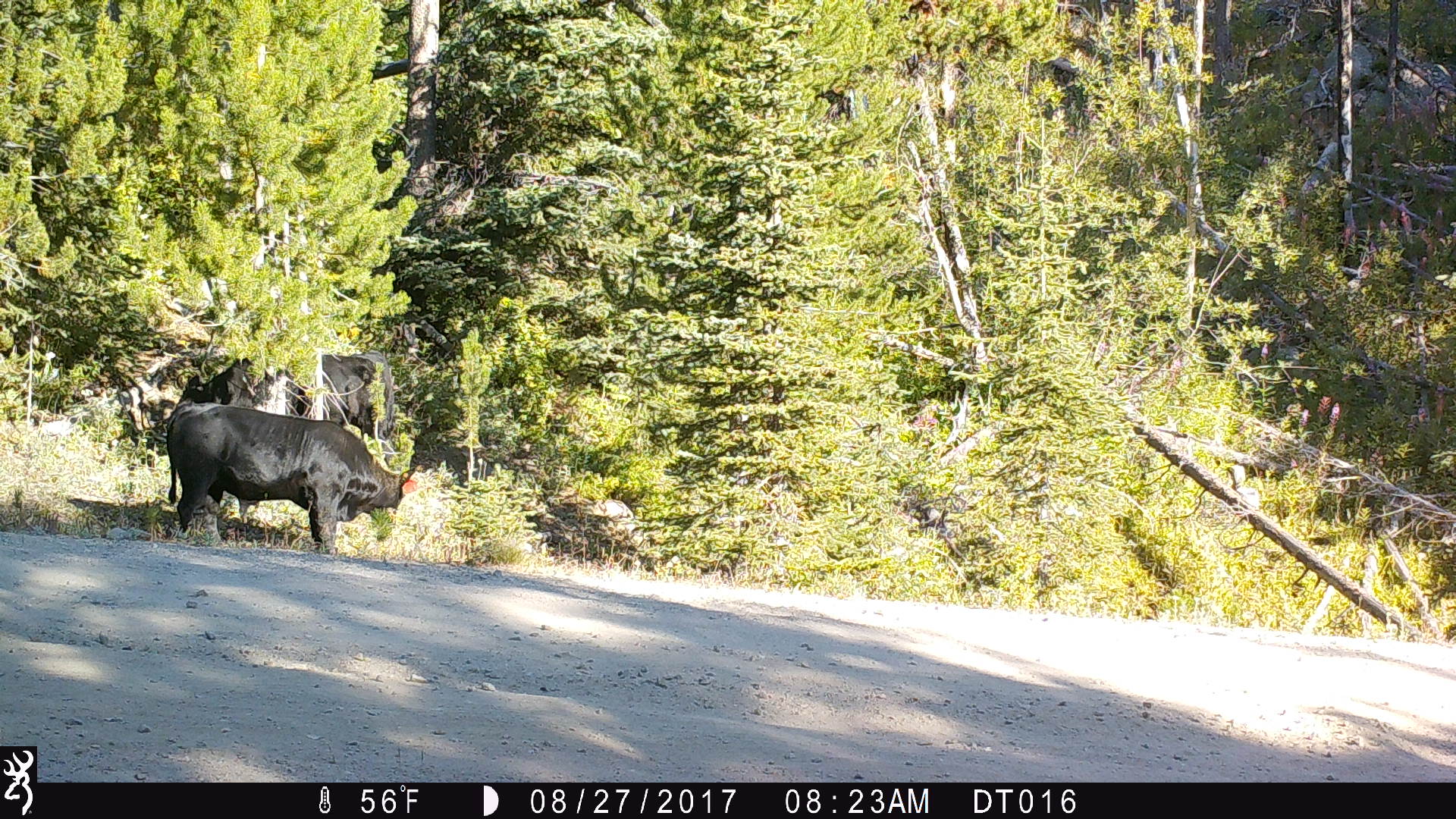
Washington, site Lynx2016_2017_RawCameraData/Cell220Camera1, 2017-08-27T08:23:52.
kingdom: Animalia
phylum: Chordata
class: Mammalia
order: Artiodactyla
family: Bovidae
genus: Bos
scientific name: Bos taurus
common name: domestic cattle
Domestic cattle (Bos taurus). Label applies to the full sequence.